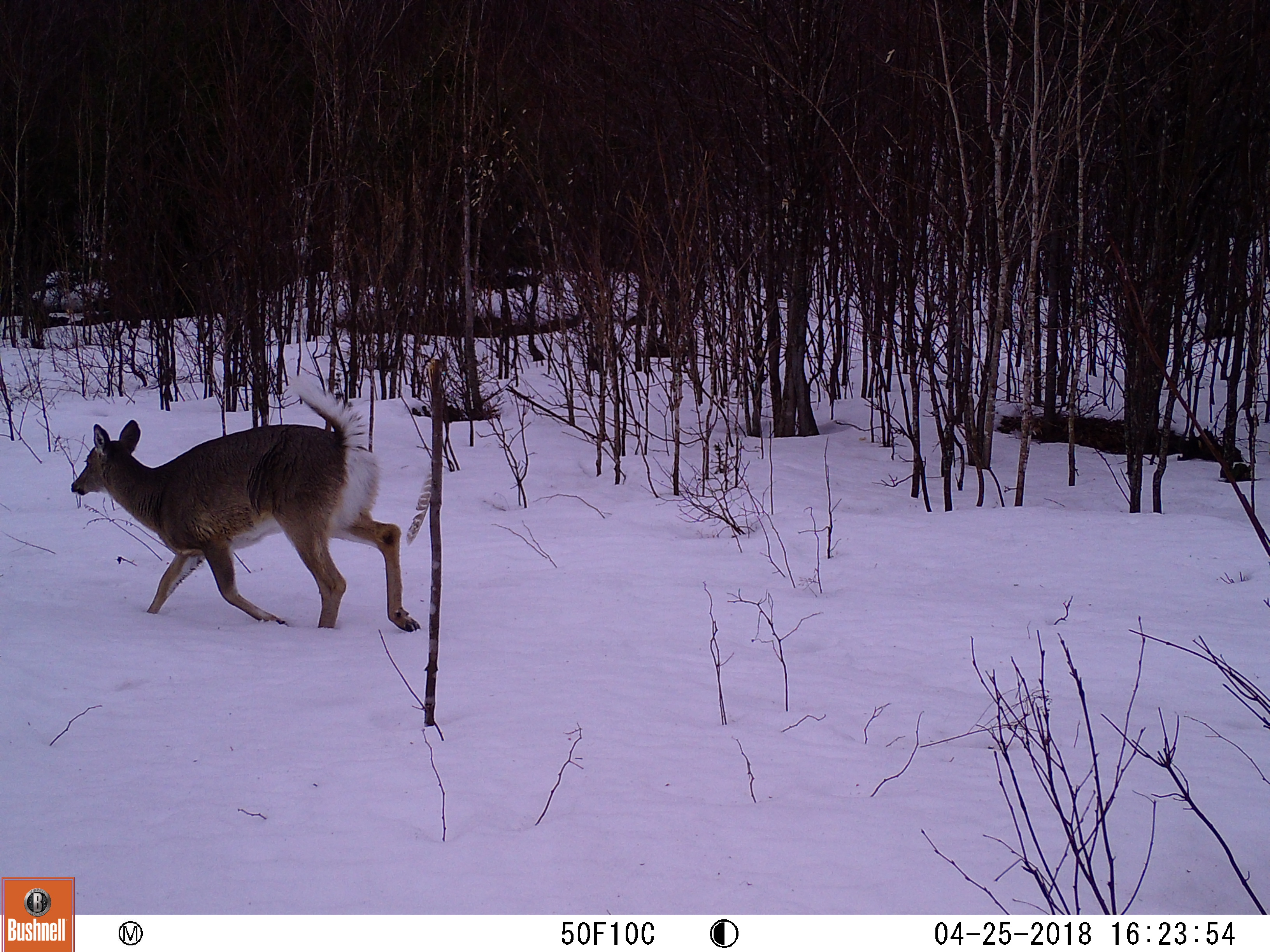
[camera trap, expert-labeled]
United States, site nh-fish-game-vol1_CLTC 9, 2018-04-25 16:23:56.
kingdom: Animalia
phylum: Chordata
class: Mammalia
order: Artiodactyla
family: Cervidae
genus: Odocoileus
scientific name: Odocoileus virginianus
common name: white-tailed deer